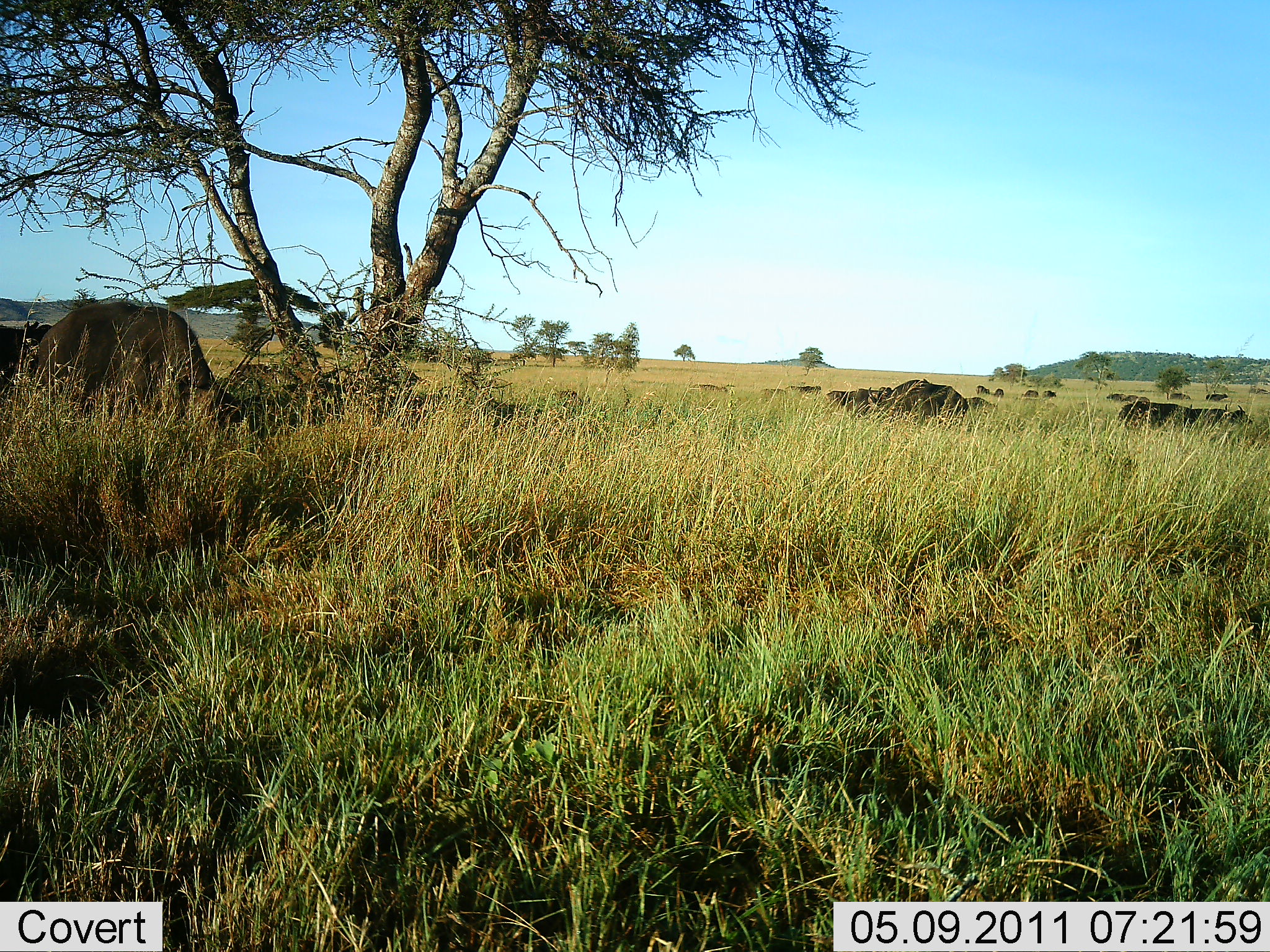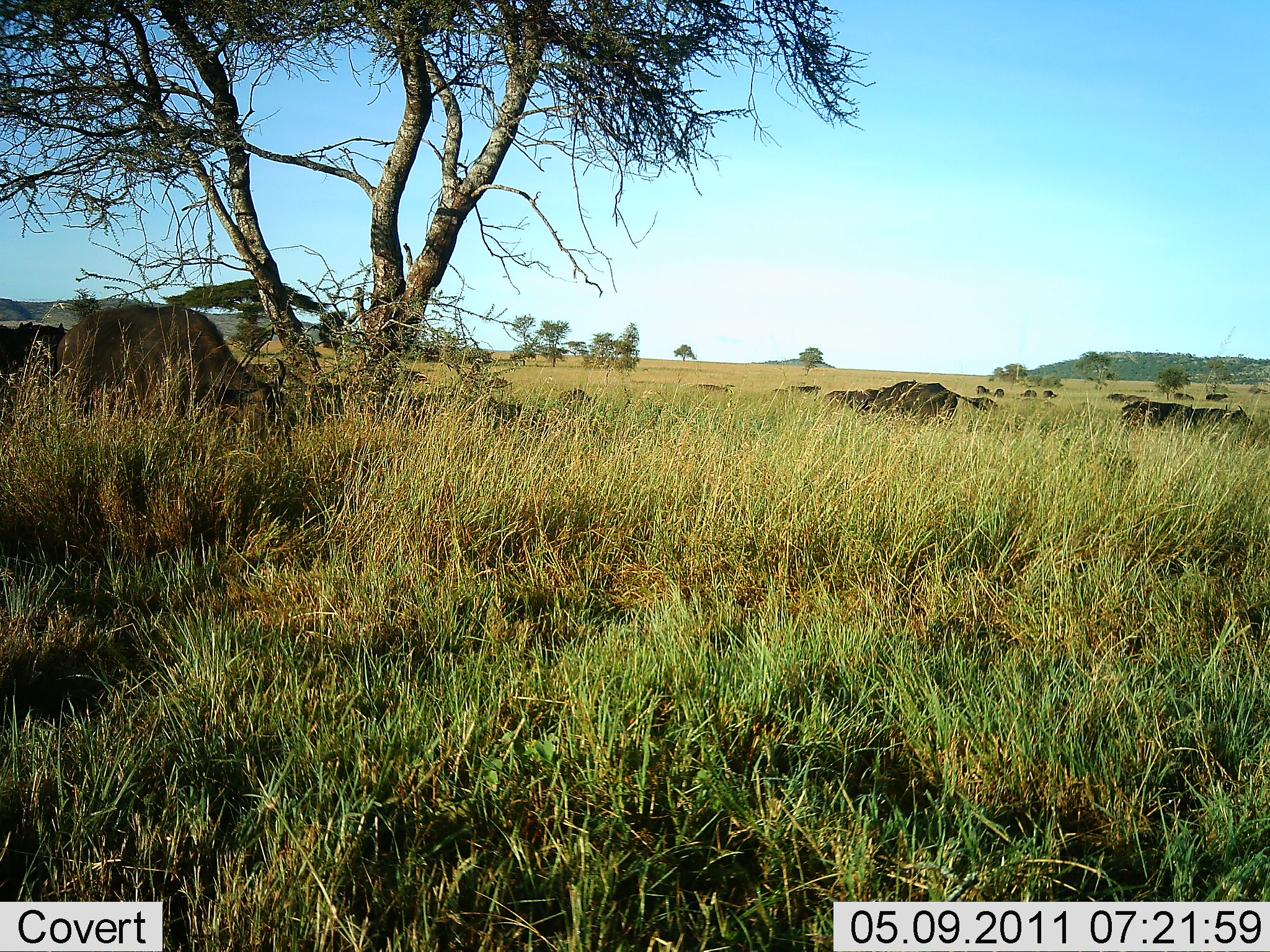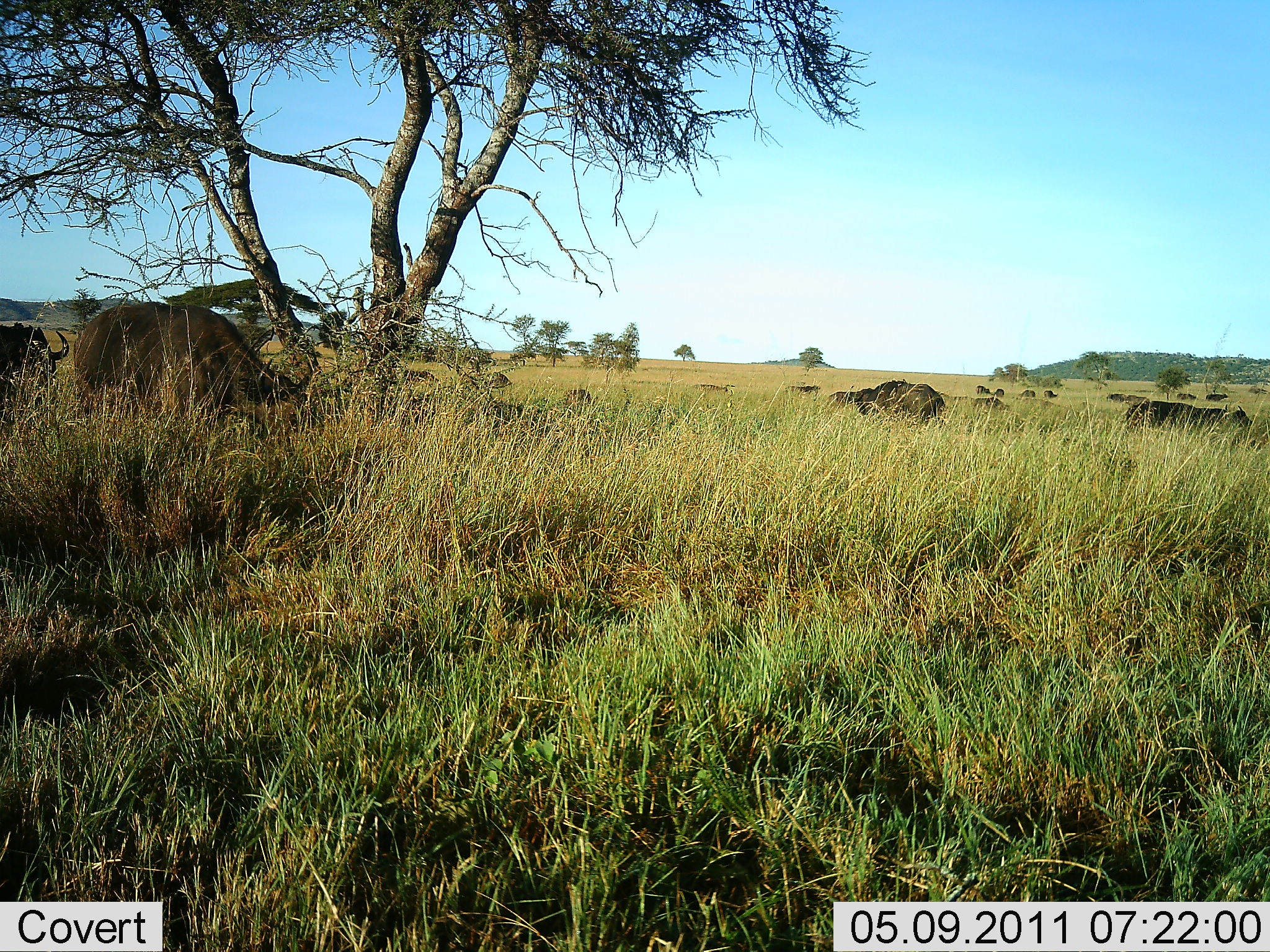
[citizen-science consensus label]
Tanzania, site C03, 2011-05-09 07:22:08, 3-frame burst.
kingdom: Animalia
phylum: Chordata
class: Mammalia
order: Artiodactyla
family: Bovidae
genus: Syncerus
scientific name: Syncerus caffer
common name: cape buffalo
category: buffalo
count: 11-50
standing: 9%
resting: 9%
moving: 64%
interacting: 0%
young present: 0%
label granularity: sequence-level